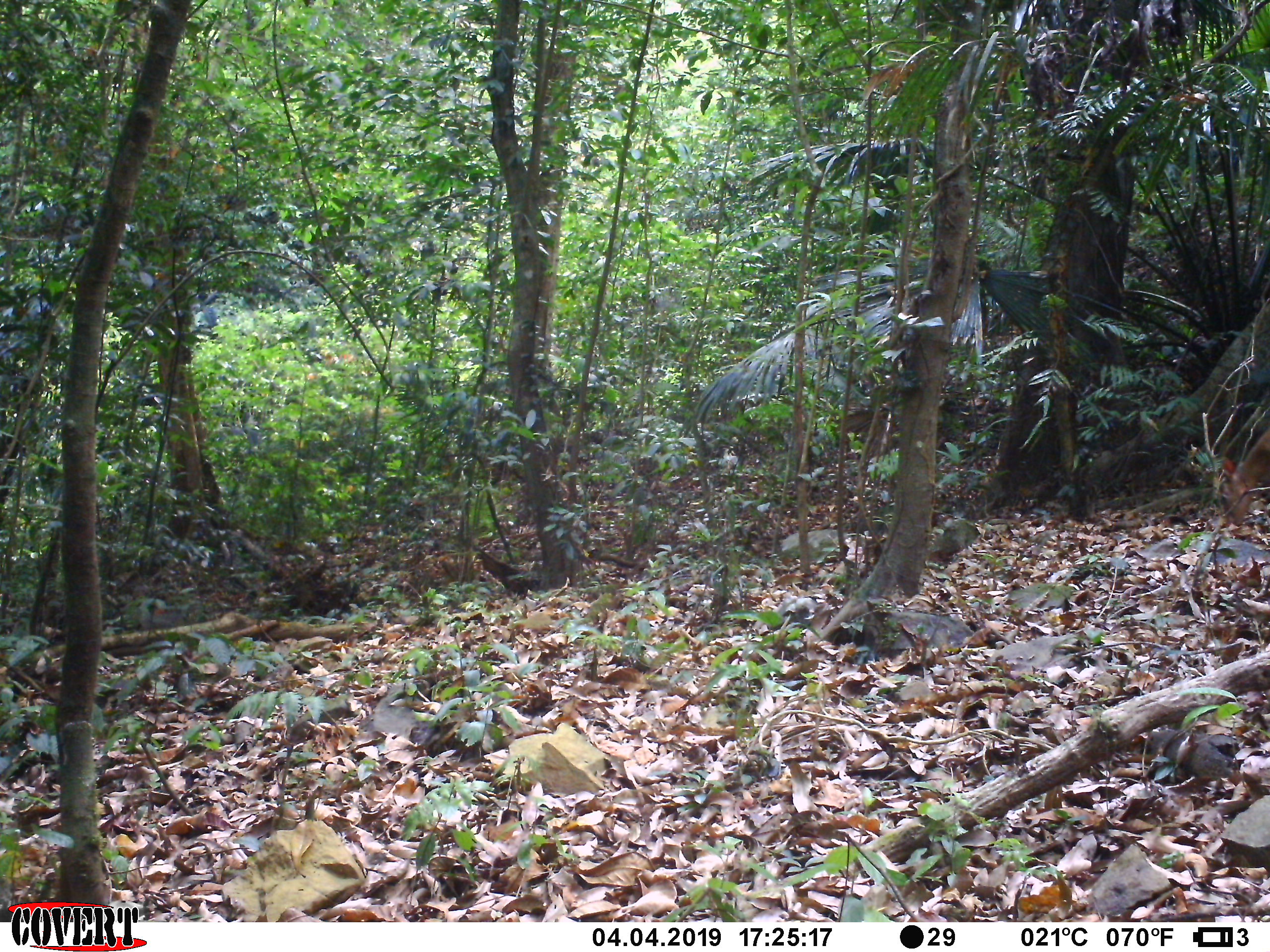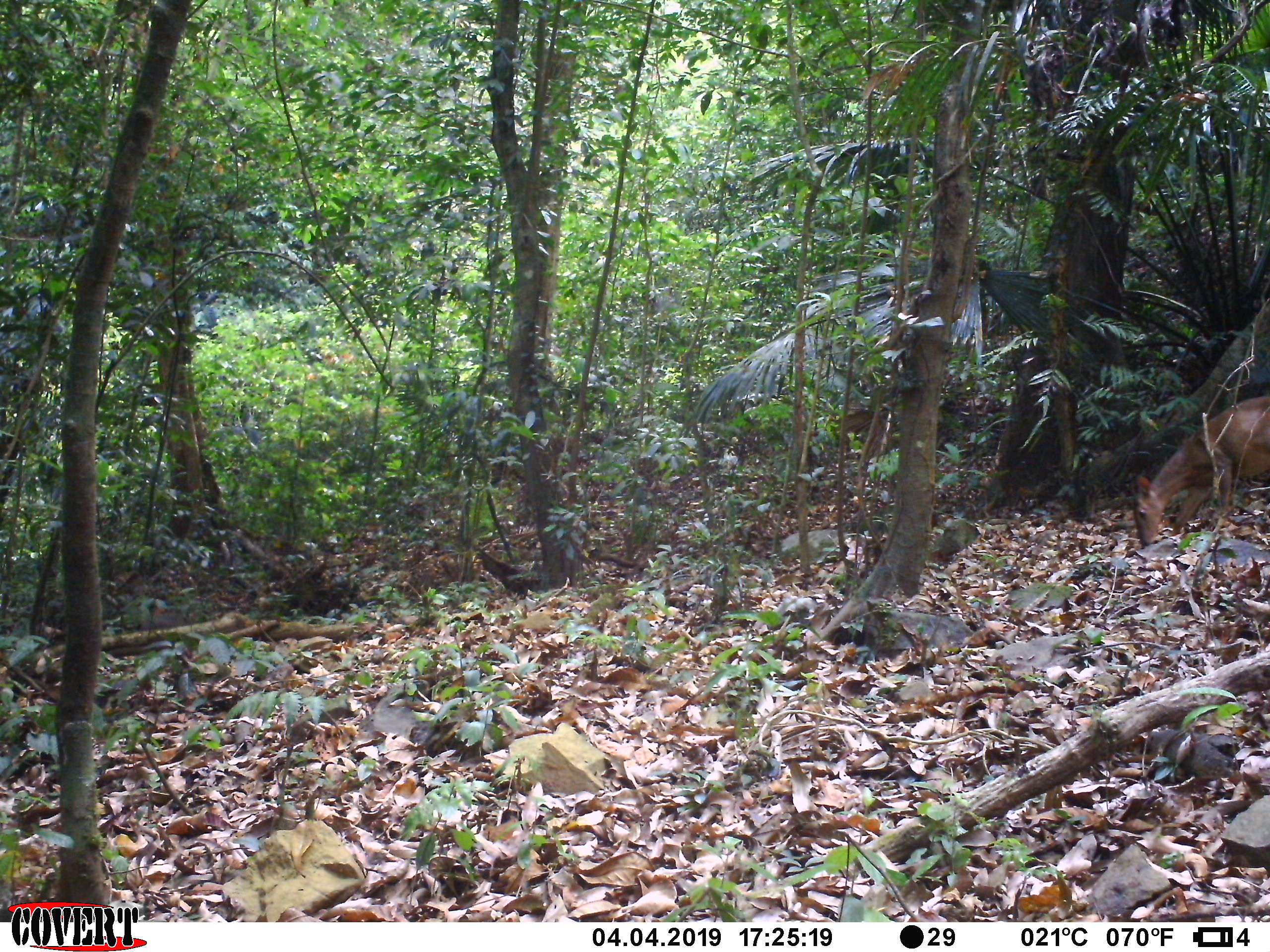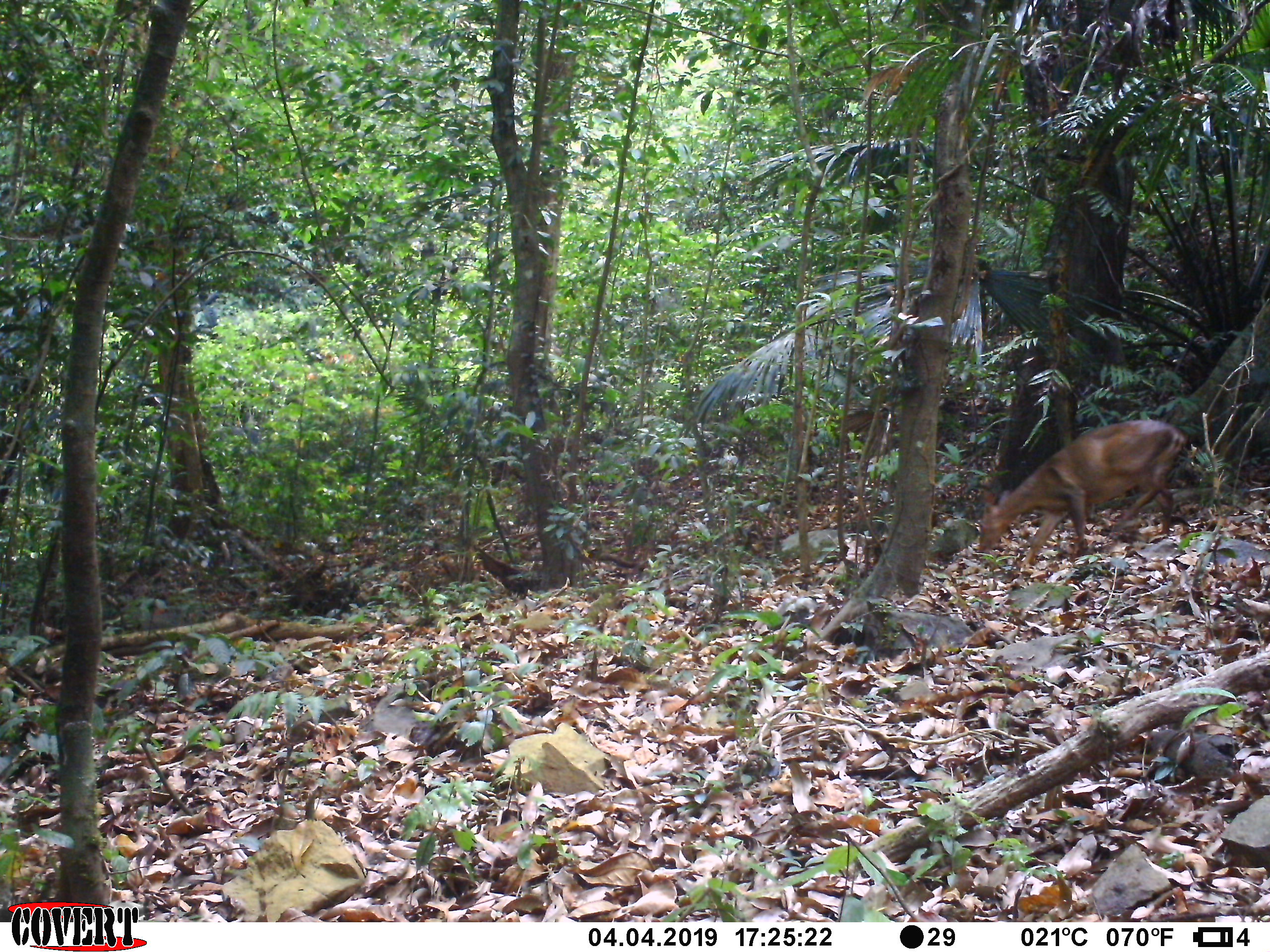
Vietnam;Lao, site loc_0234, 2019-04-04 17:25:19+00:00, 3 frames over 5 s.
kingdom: Animalia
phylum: Chordata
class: Mammalia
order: Artiodactyla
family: Cervidae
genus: Muntiacus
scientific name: Muntiacus vuquangensis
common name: large-antlered muntjac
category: large antlered muntjac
Large antlered muntjac (large-antlered muntjac) (Muntiacus vuquangensis). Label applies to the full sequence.